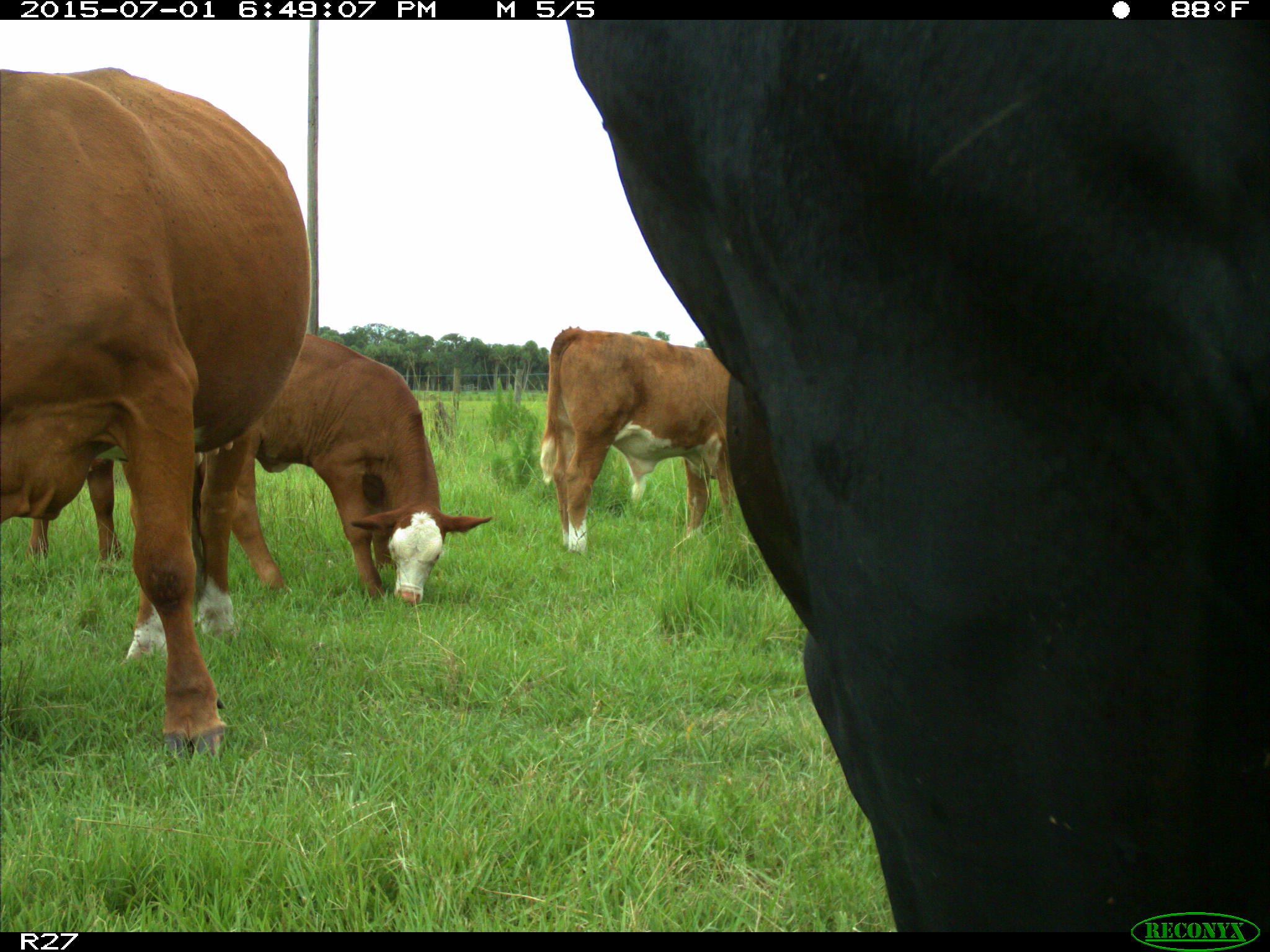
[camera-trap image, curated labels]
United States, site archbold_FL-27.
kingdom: Animalia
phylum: Chordata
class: Mammalia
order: Artiodactyla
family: Bovidae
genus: Bos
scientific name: Bos taurus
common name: domestic cow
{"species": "Bos taurus (domestic cow)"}